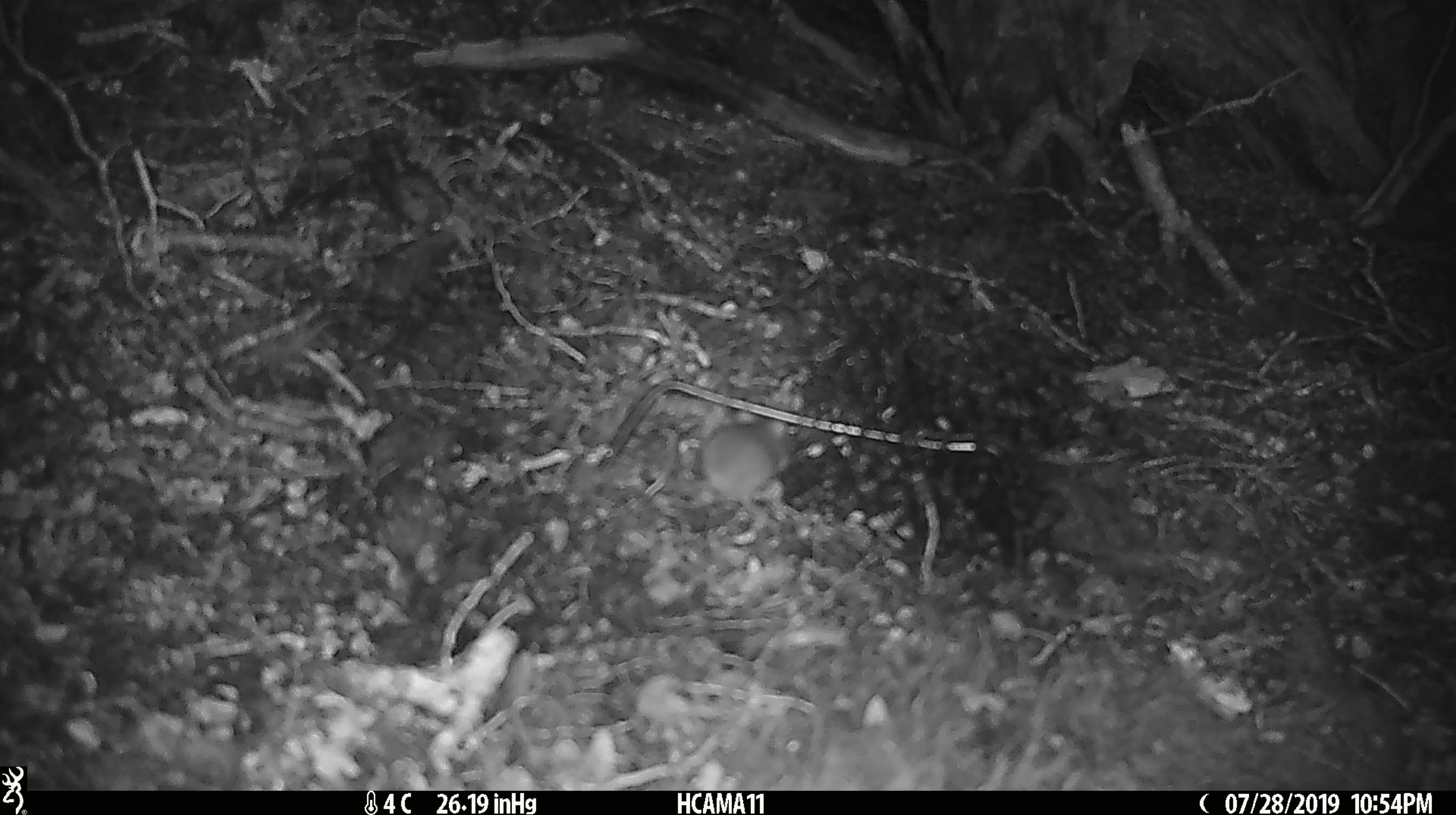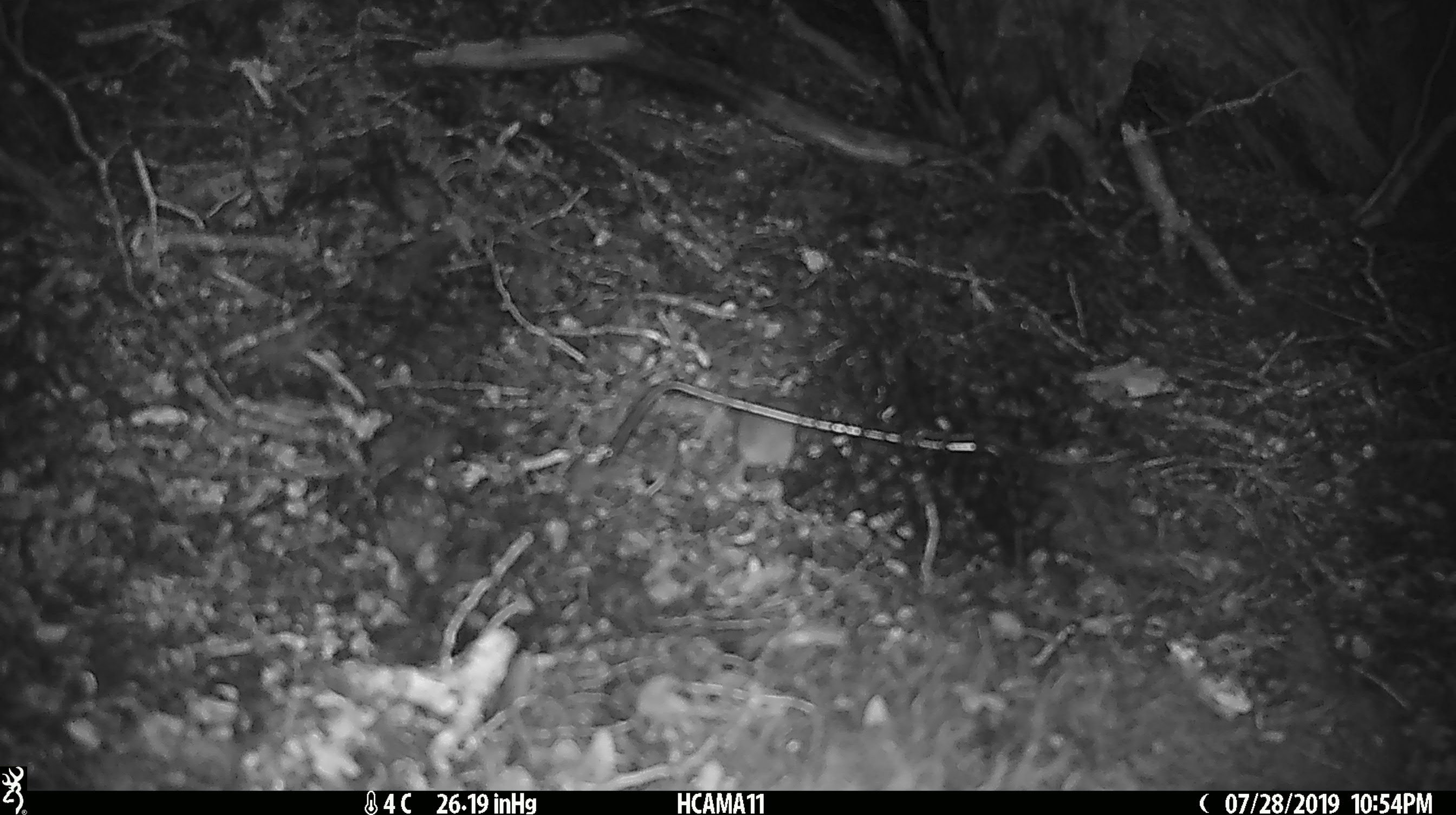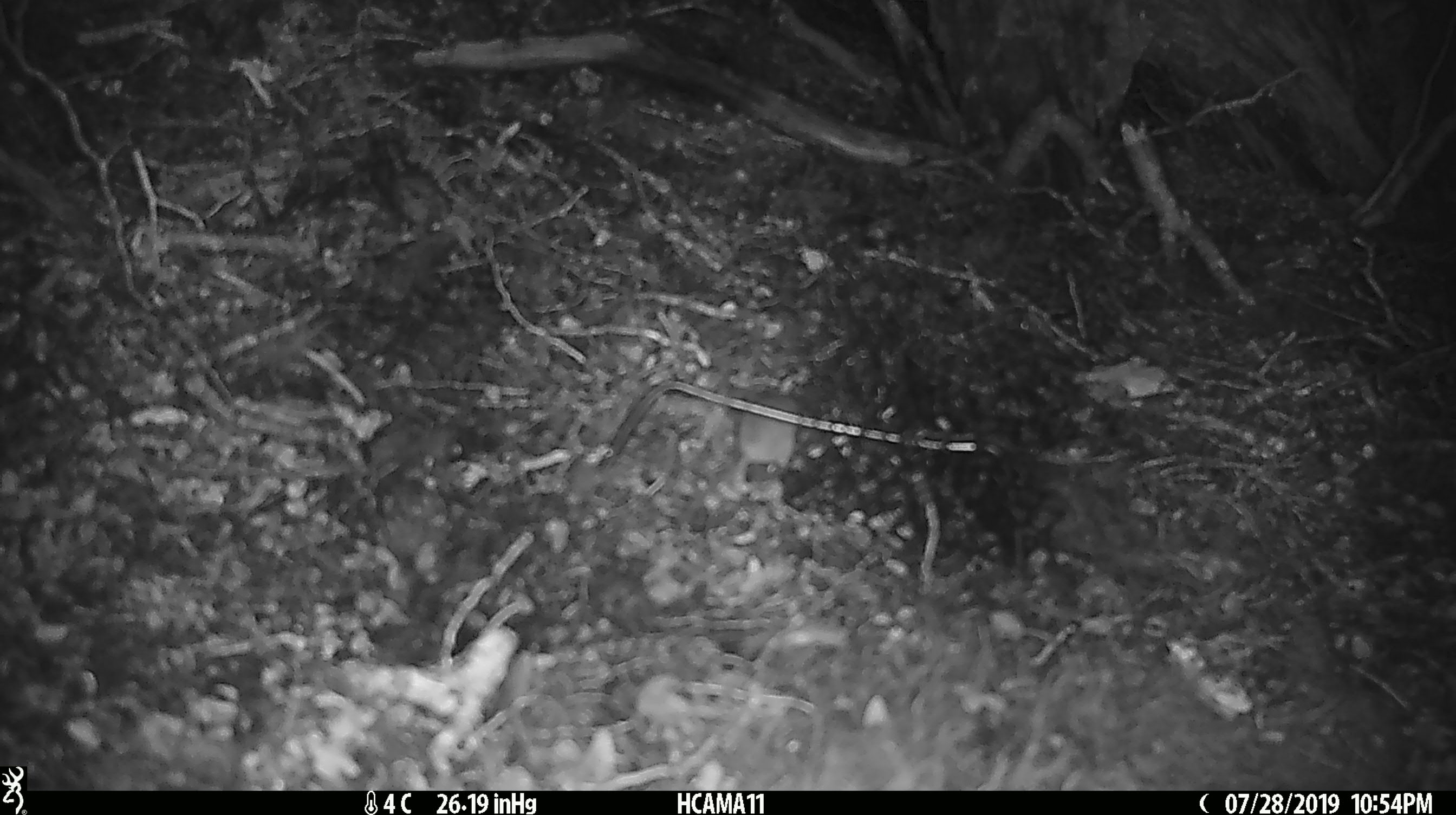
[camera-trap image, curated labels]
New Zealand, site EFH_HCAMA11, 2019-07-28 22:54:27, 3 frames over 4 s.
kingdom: Animalia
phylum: Chordata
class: Mammalia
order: Rodentia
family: Muridae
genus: Mus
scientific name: Mus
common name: mouse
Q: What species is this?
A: Mouse (Mus).